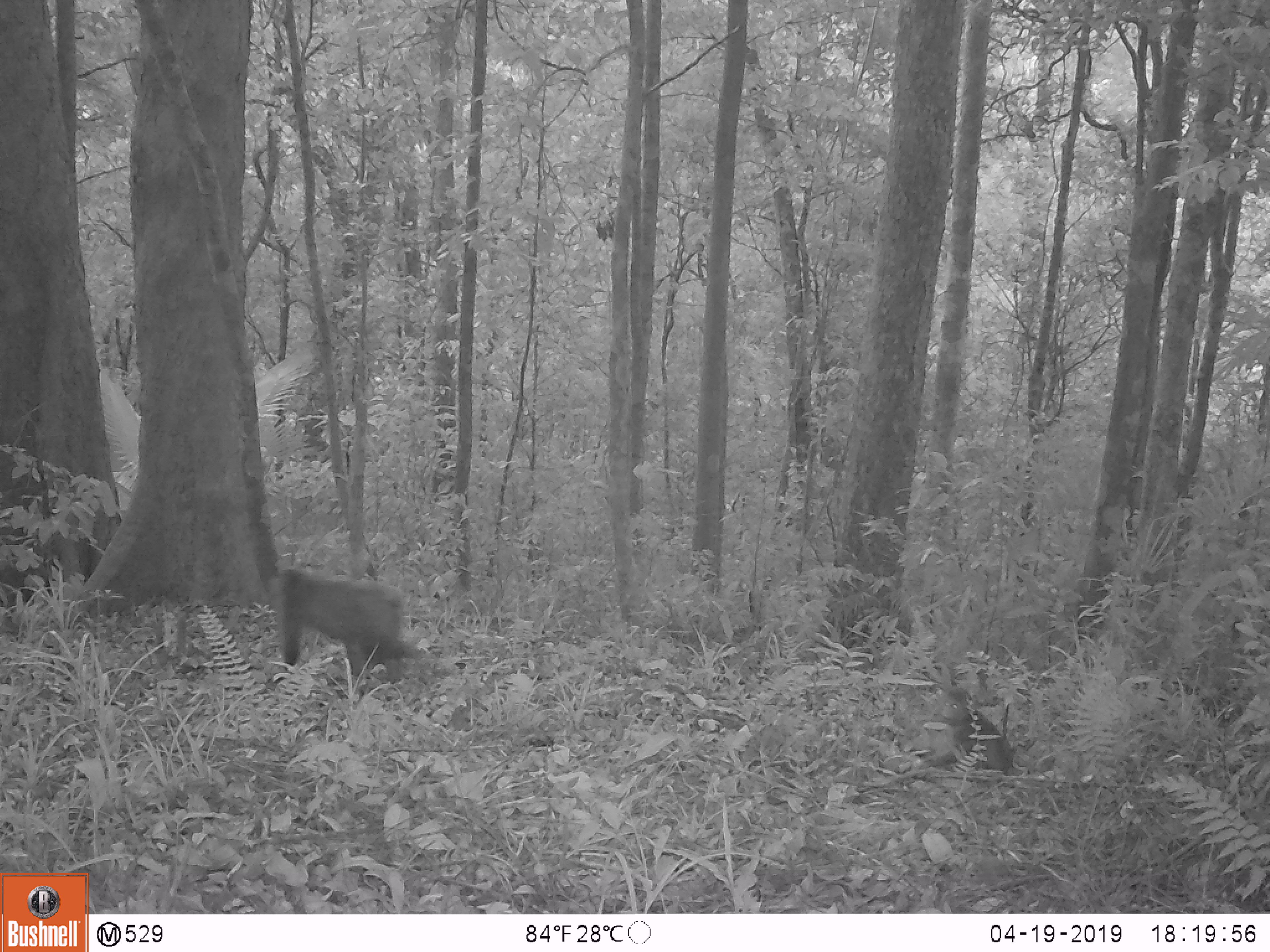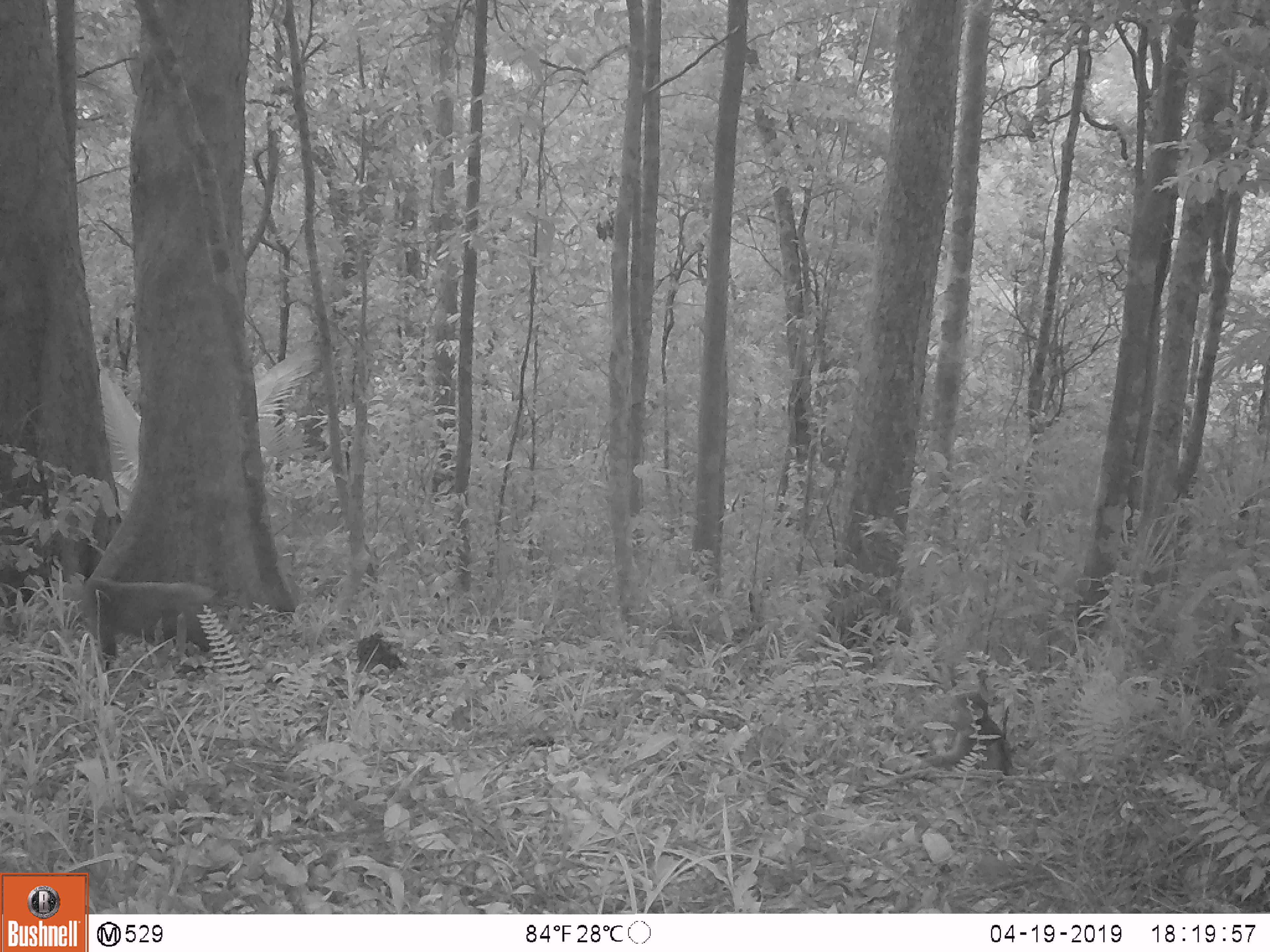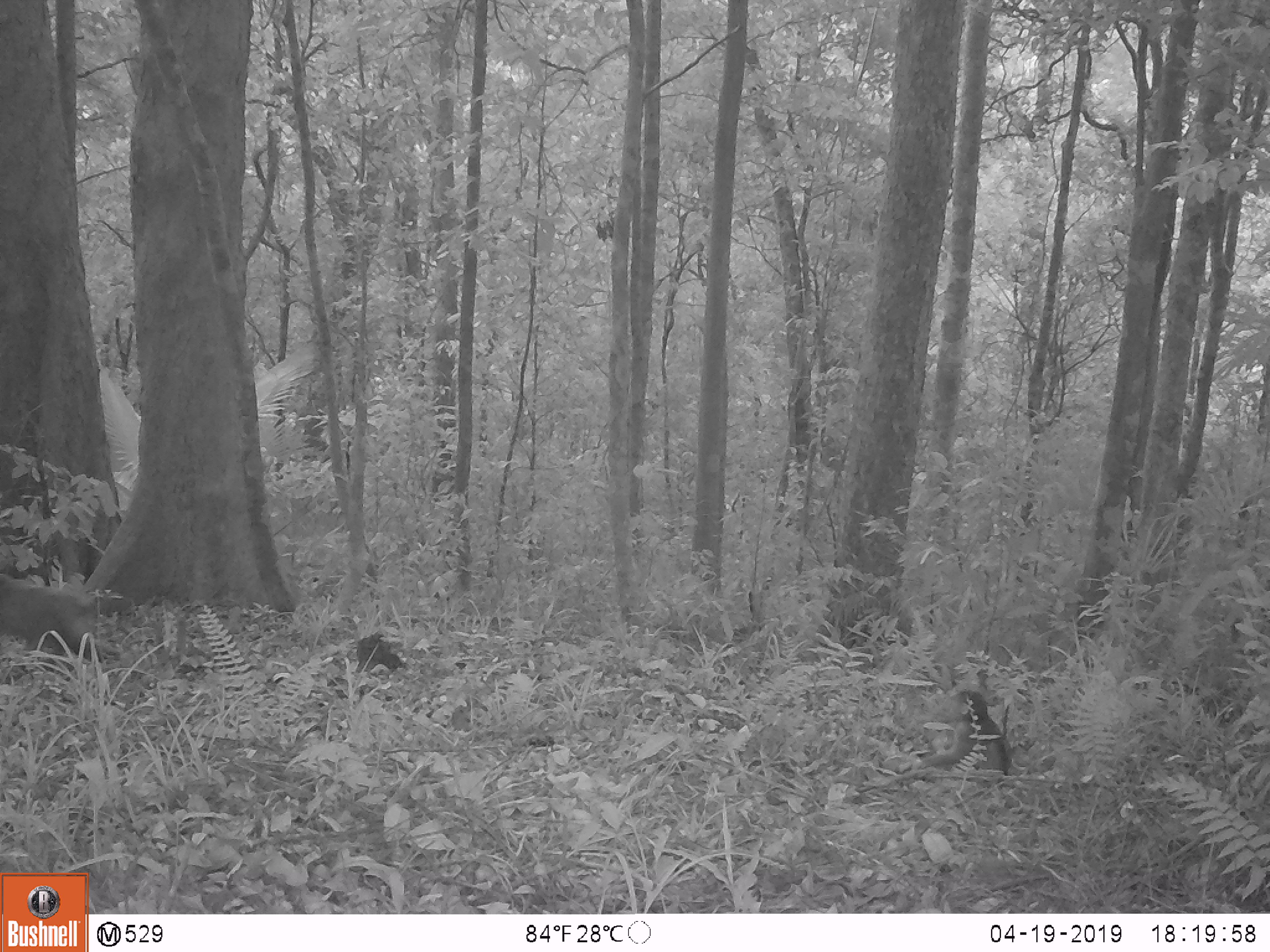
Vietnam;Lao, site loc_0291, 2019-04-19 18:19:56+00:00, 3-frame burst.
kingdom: Animalia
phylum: Chordata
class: Mammalia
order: Primates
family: Cercopithecidae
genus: Macaca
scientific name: Macaca arctoides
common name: stump-tailed macaque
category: stump tailed macaque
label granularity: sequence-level